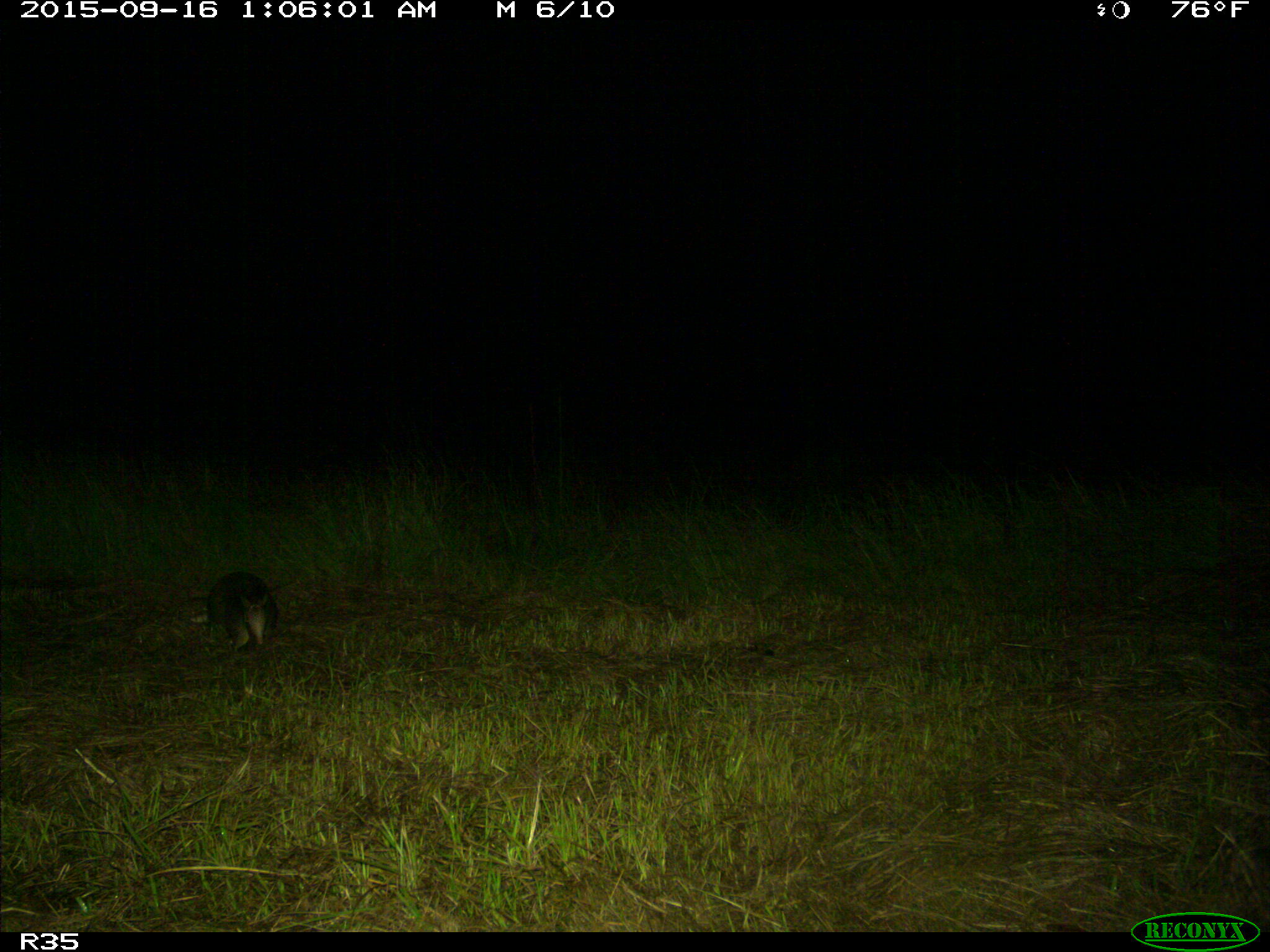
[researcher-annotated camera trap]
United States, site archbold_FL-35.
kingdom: Animalia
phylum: Chordata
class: Mammalia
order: Cingulata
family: Dasypodidae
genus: Dasypus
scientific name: Dasypus novemcinctus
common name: nine-banded armadillo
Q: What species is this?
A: Dasypus novemcinctus (nine-banded armadillo).